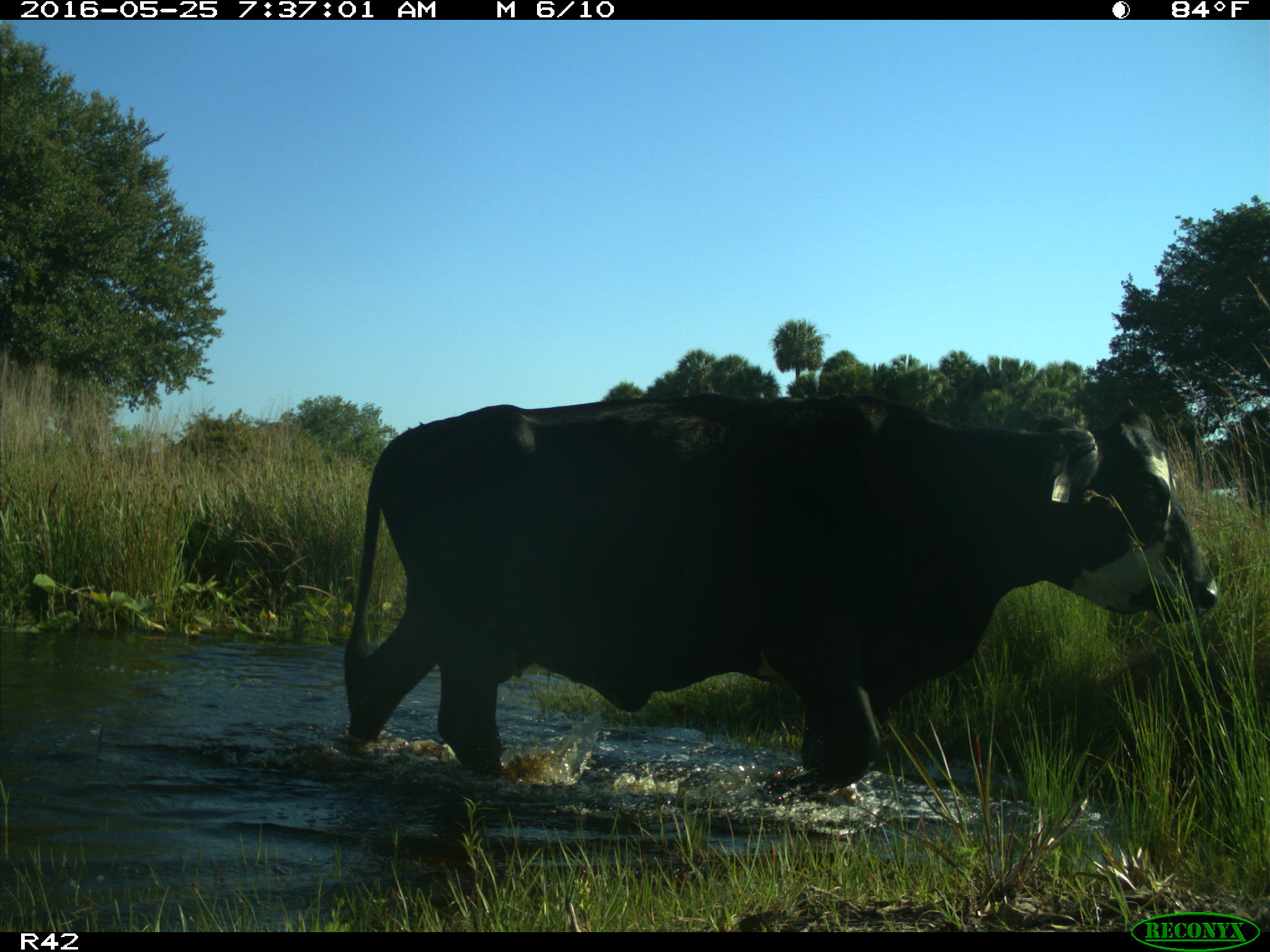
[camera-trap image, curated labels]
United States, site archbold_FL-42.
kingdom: Animalia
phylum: Chordata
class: Mammalia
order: Artiodactyla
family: Bovidae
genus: Bos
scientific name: Bos taurus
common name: domestic cow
Bos taurus (domestic cow).